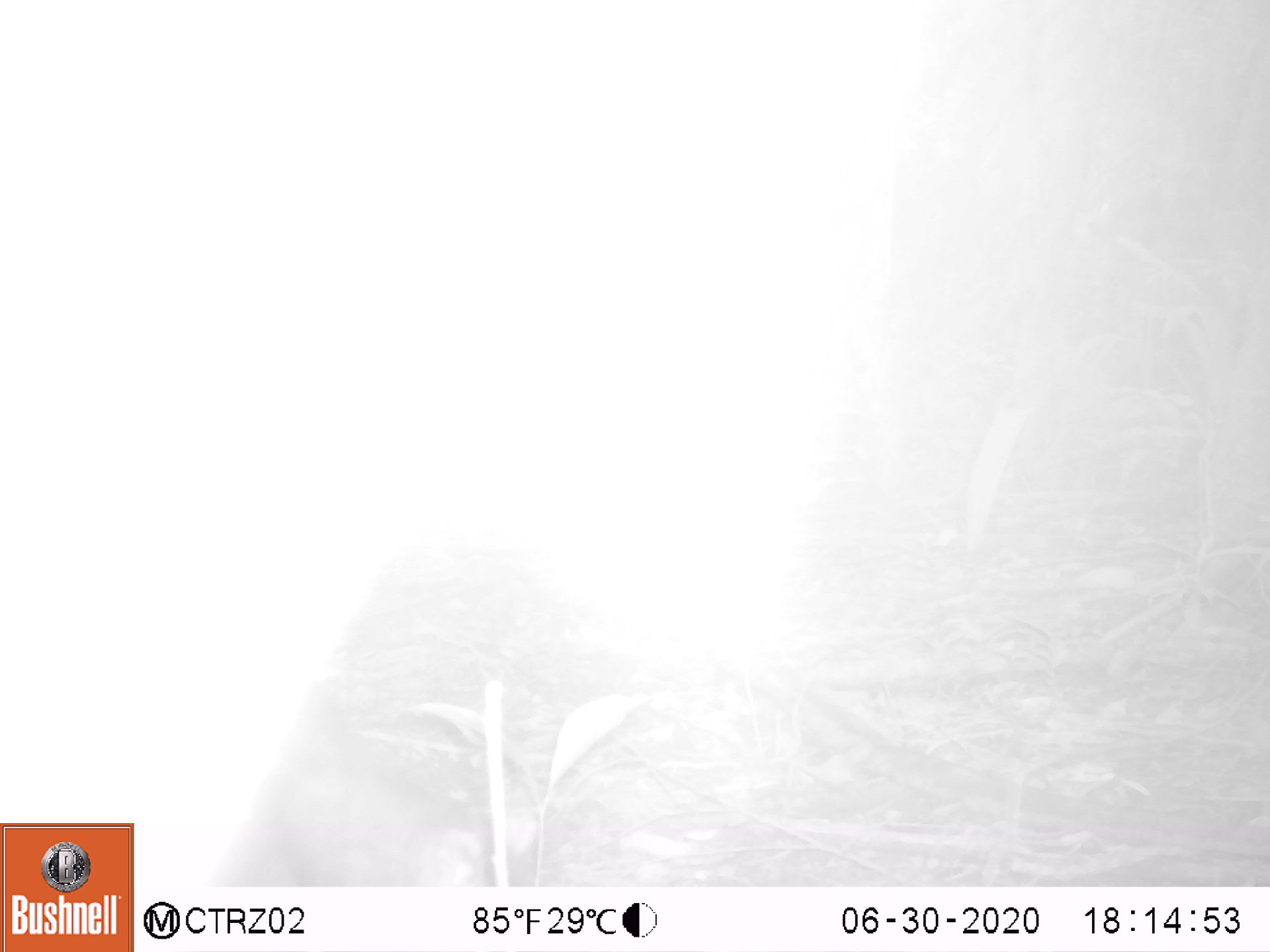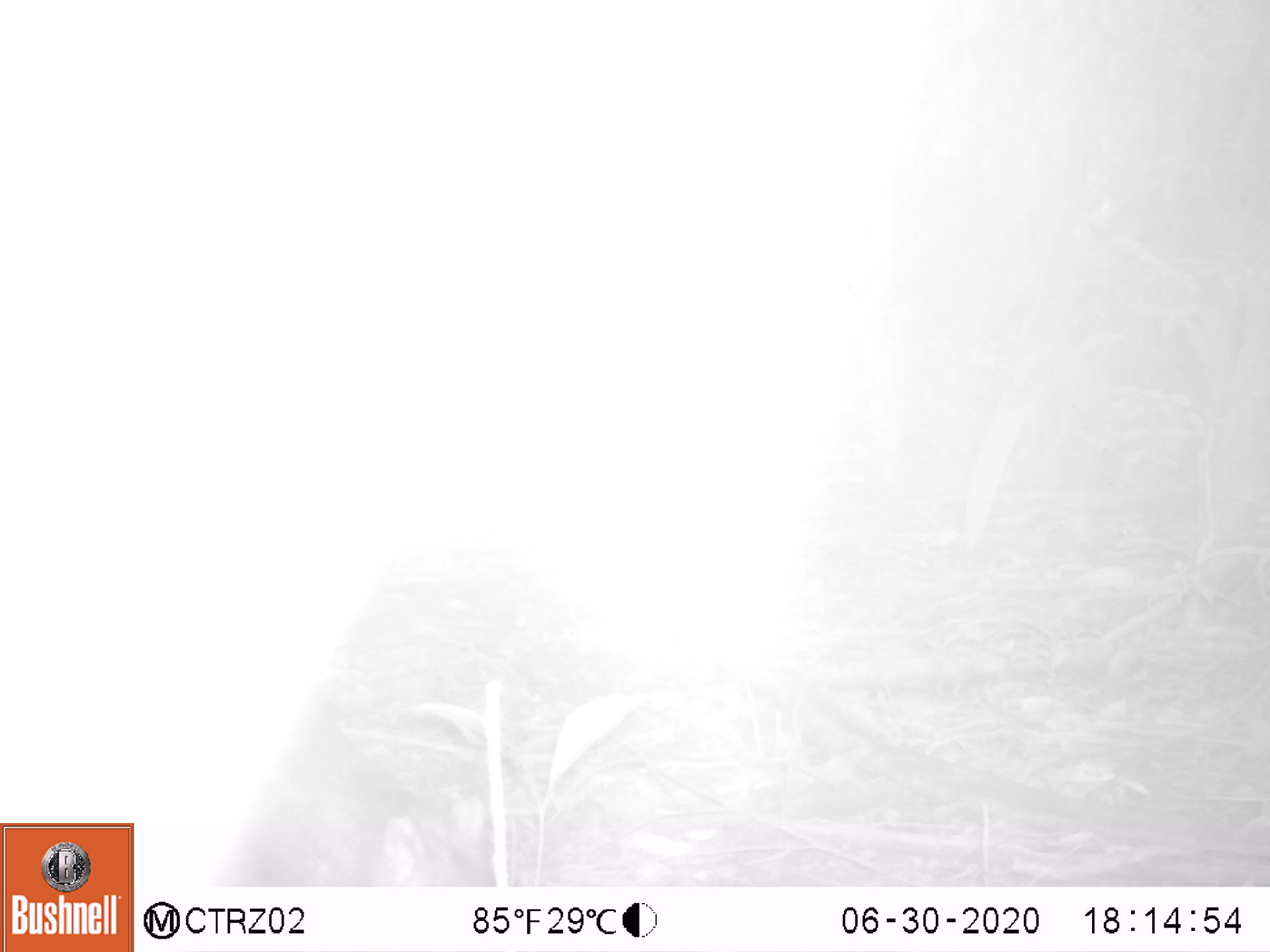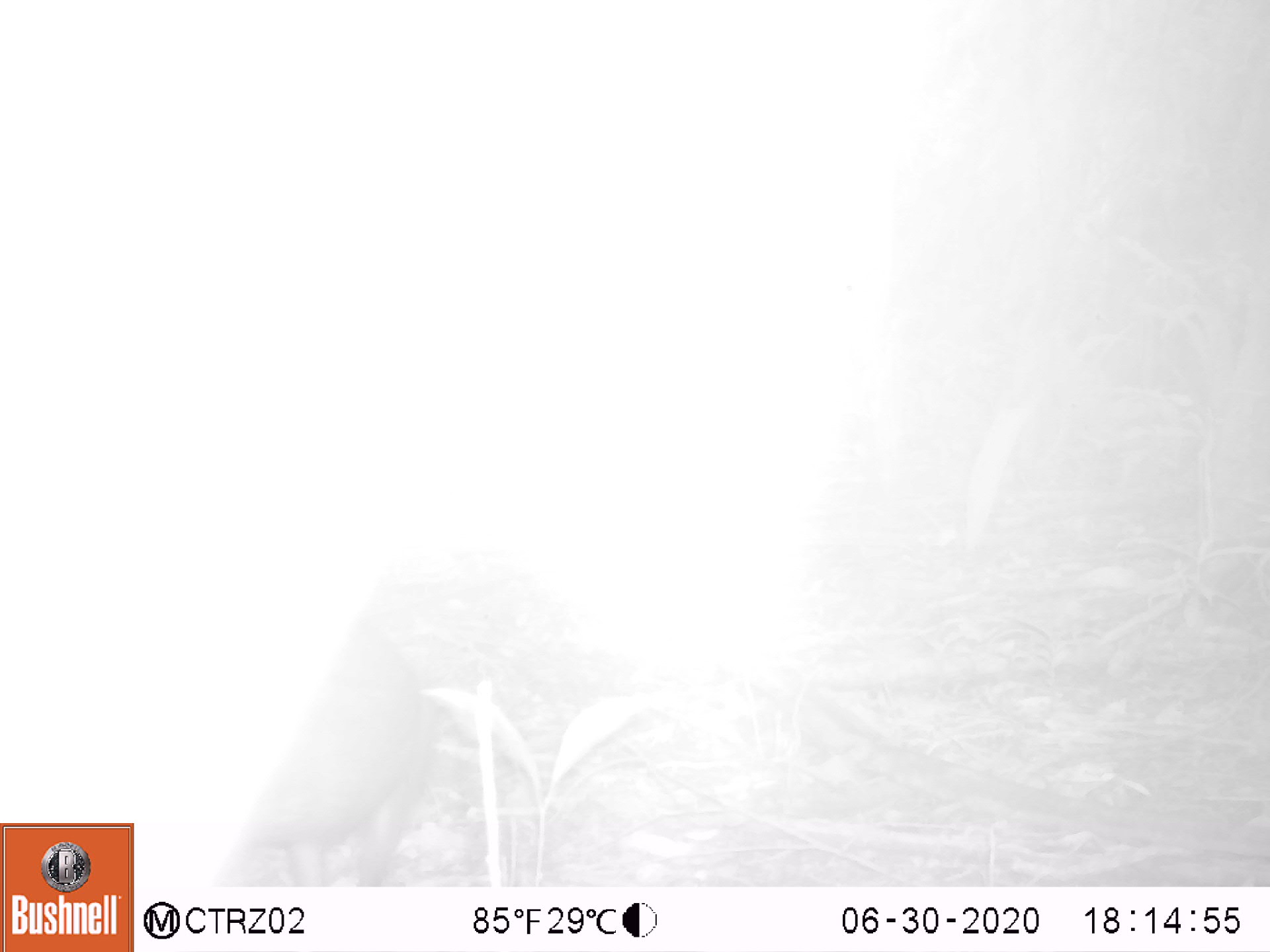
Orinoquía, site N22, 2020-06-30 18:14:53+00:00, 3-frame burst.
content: unidentified animal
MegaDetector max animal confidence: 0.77